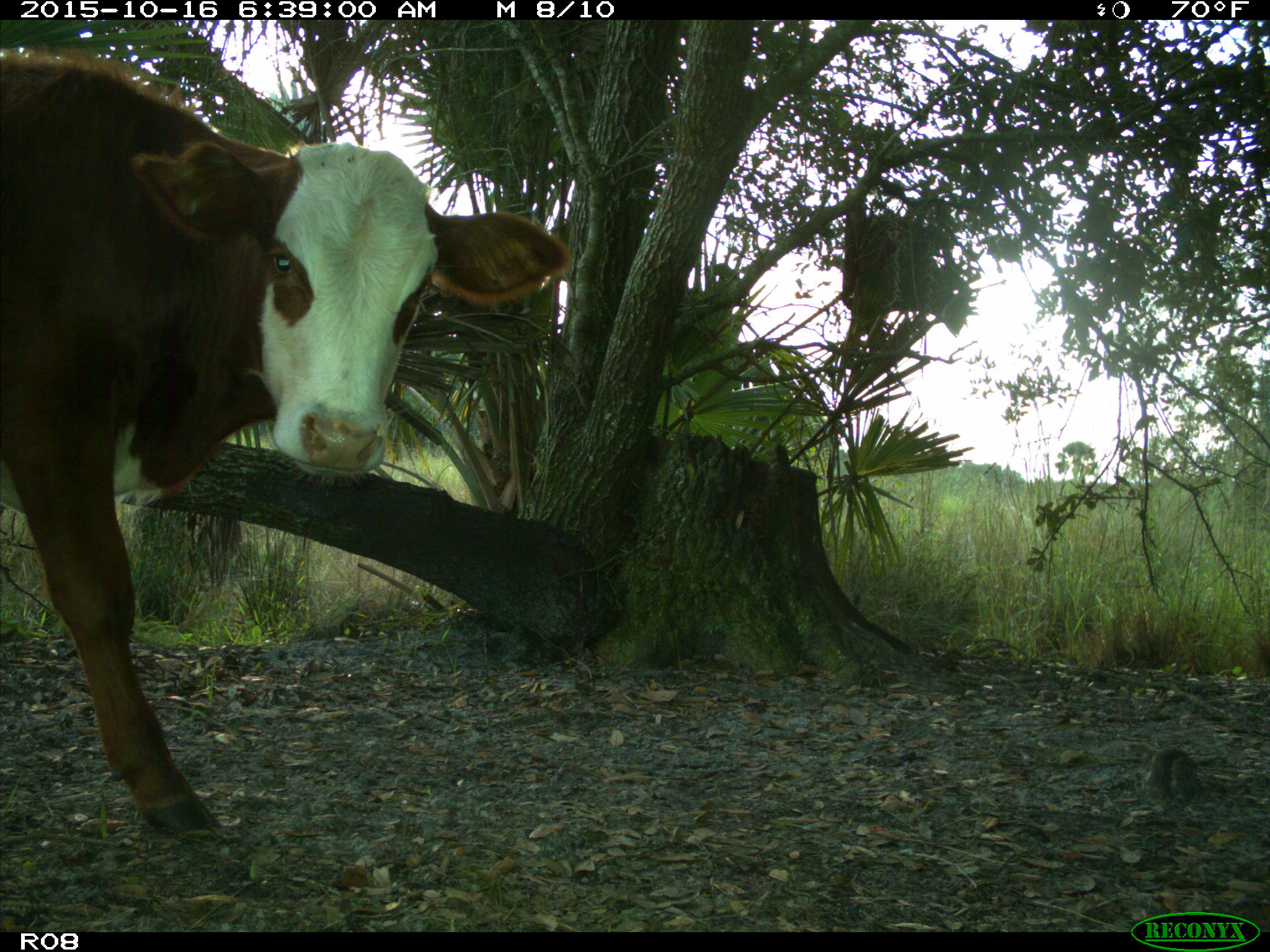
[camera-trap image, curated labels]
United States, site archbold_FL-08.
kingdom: Animalia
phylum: Chordata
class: Mammalia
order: Artiodactyla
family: Bovidae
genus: Bos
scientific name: Bos taurus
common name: domestic cow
Bos taurus (domestic cow).